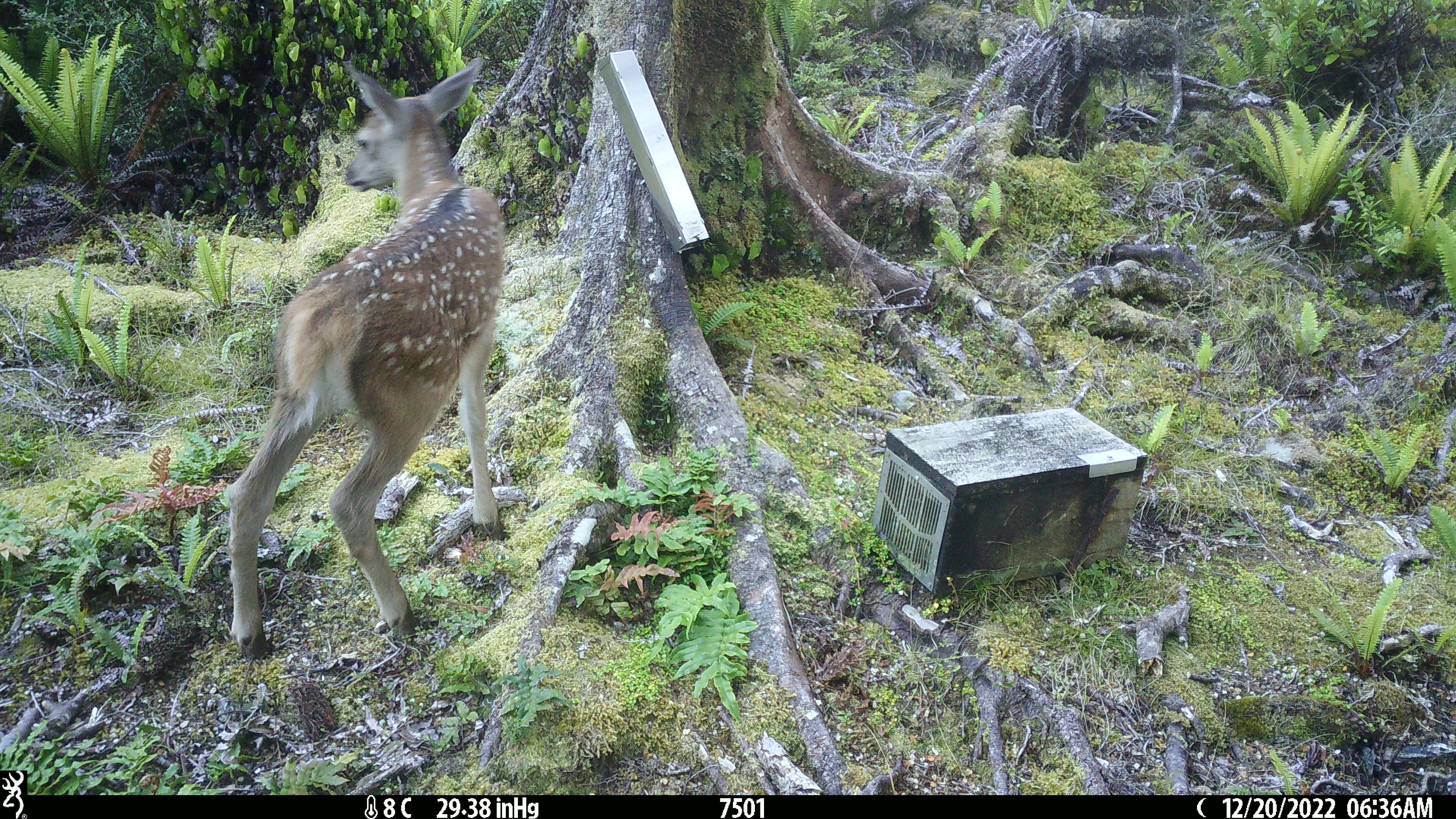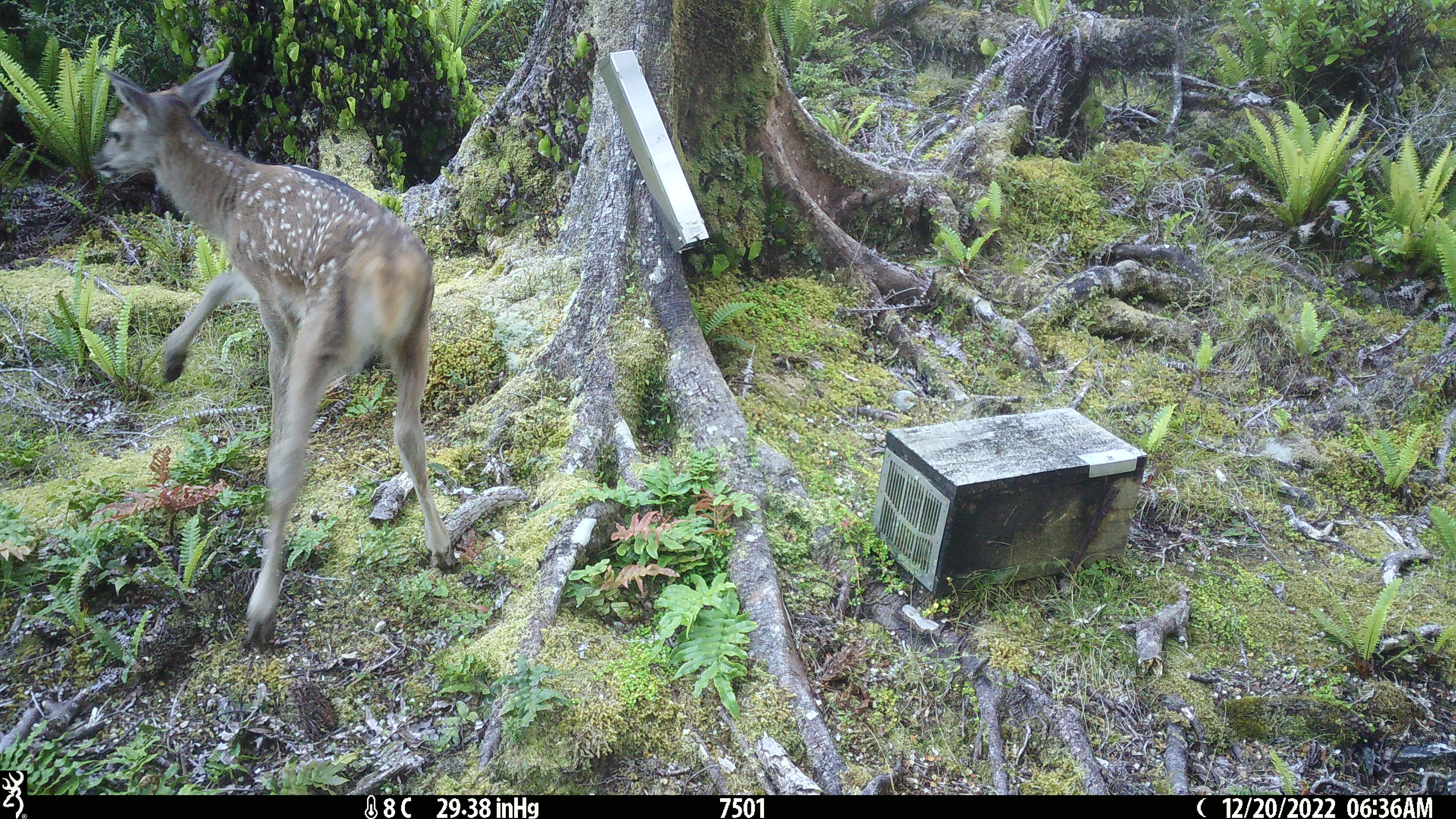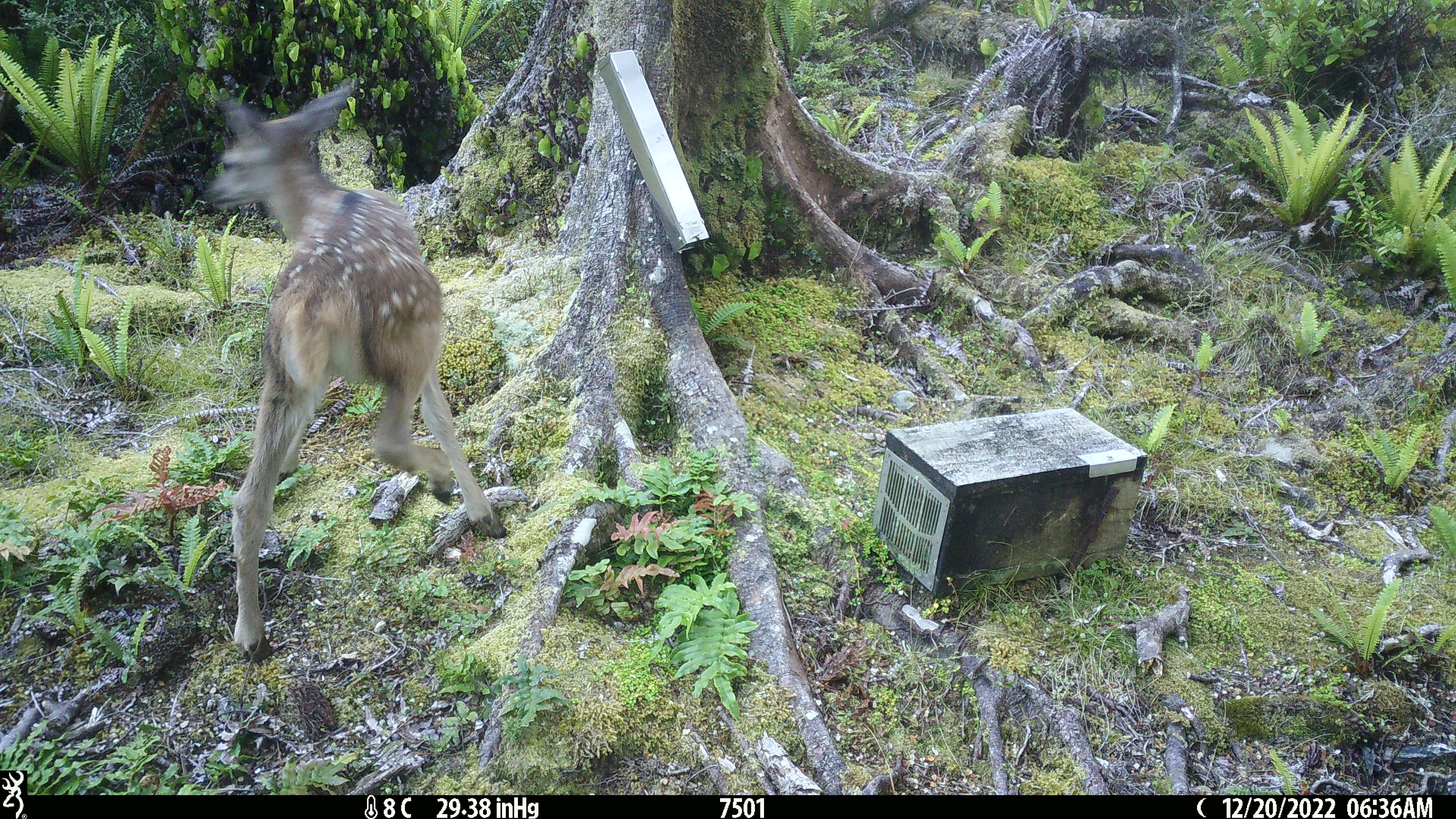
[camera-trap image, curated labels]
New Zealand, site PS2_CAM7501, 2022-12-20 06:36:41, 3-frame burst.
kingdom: Animalia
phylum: Chordata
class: Mammalia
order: Artiodactyla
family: Cervidae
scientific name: Cervidae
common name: deer